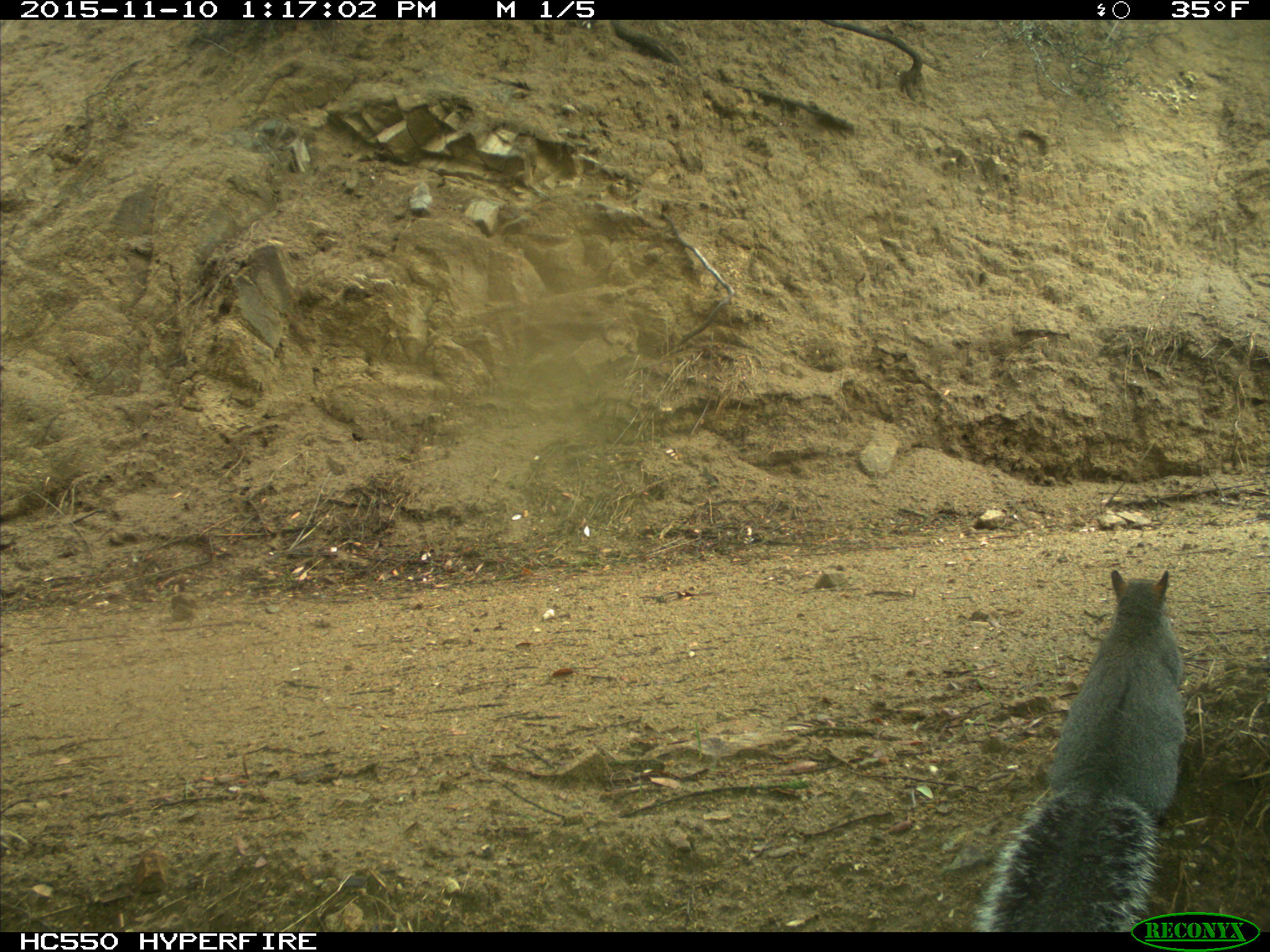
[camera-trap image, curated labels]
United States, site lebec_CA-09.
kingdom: Animalia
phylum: Chordata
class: Mammalia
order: Rodentia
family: Sciuridae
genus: Sciurus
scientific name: Sciurus carolinensis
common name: eastern gray squirrel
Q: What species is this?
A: Sciurus carolinensis (eastern gray squirrel).